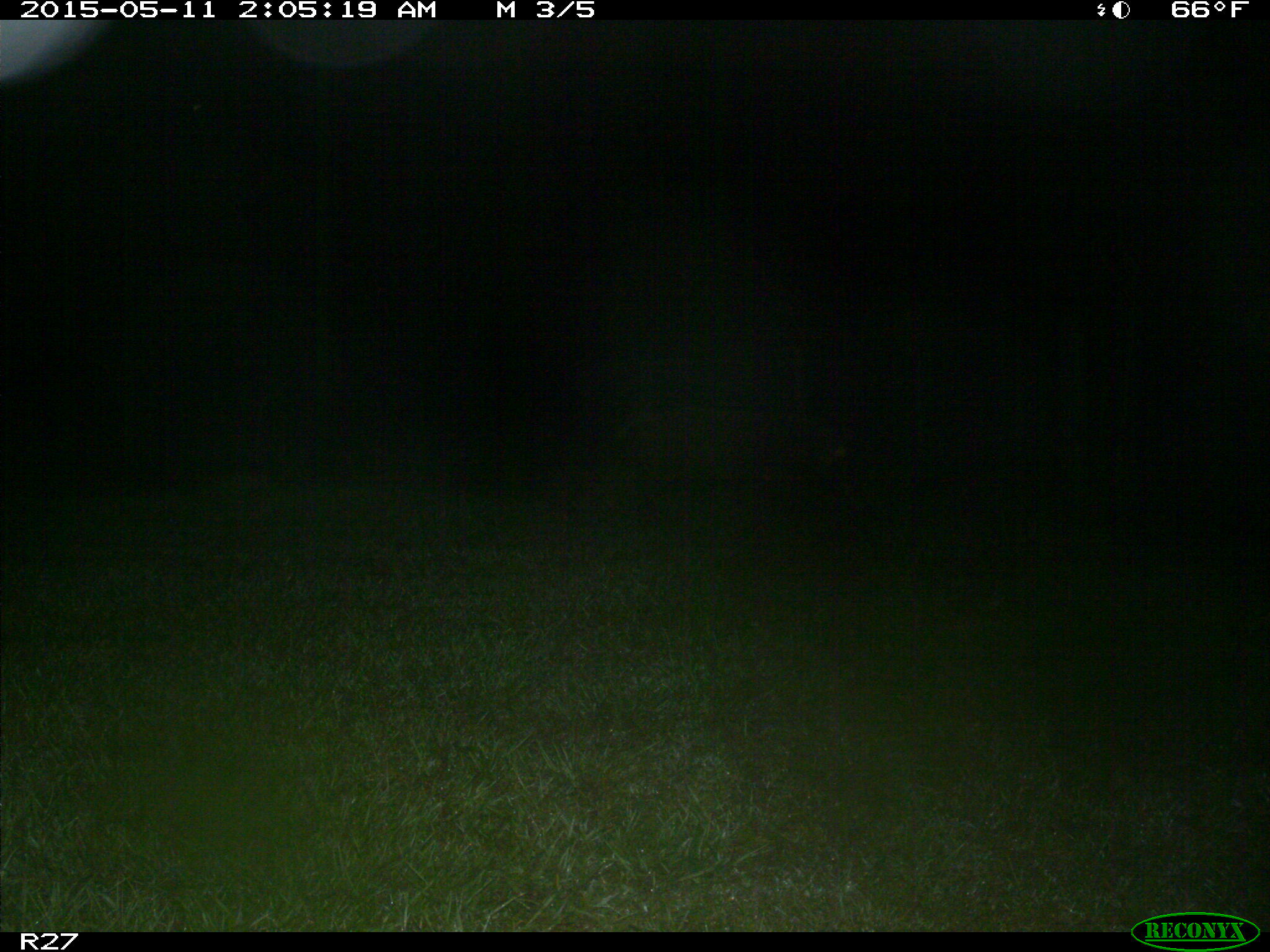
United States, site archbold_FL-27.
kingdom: Animalia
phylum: Chordata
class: Mammalia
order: Artiodactyla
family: Suidae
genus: Sus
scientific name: Sus scrofa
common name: wild boar